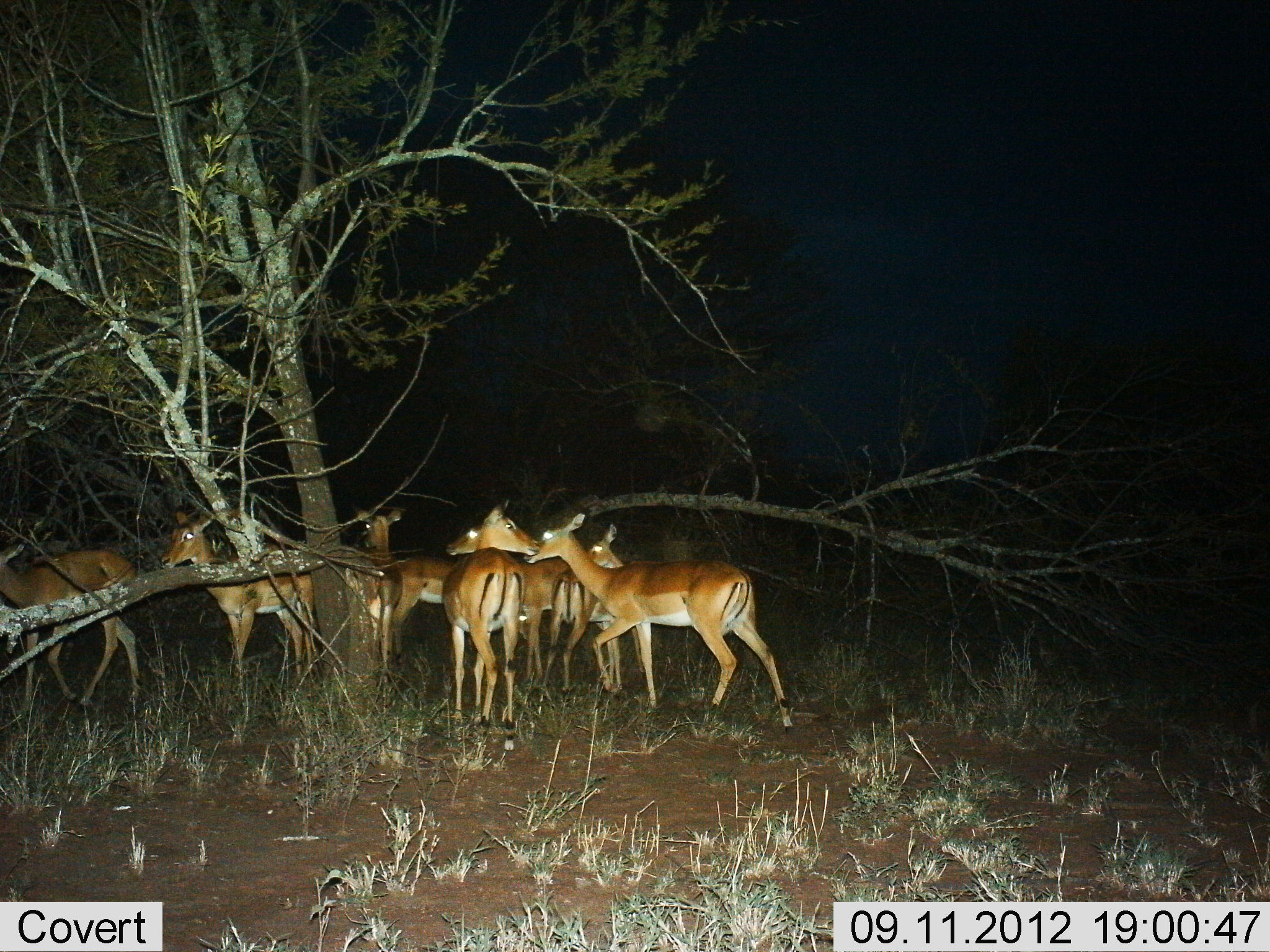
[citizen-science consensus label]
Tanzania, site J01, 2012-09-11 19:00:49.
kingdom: Animalia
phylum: Chordata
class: Mammalia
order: Artiodactyla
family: Bovidae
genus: Aepyceros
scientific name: Aepyceros melampus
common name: impala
Impala (Aepyceros melampus), count 8. Behavior (volunteer vote fractions): standing 90%, resting 0%, moving 40%, interacting 10%. Young present (vote fraction): 0%. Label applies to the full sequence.